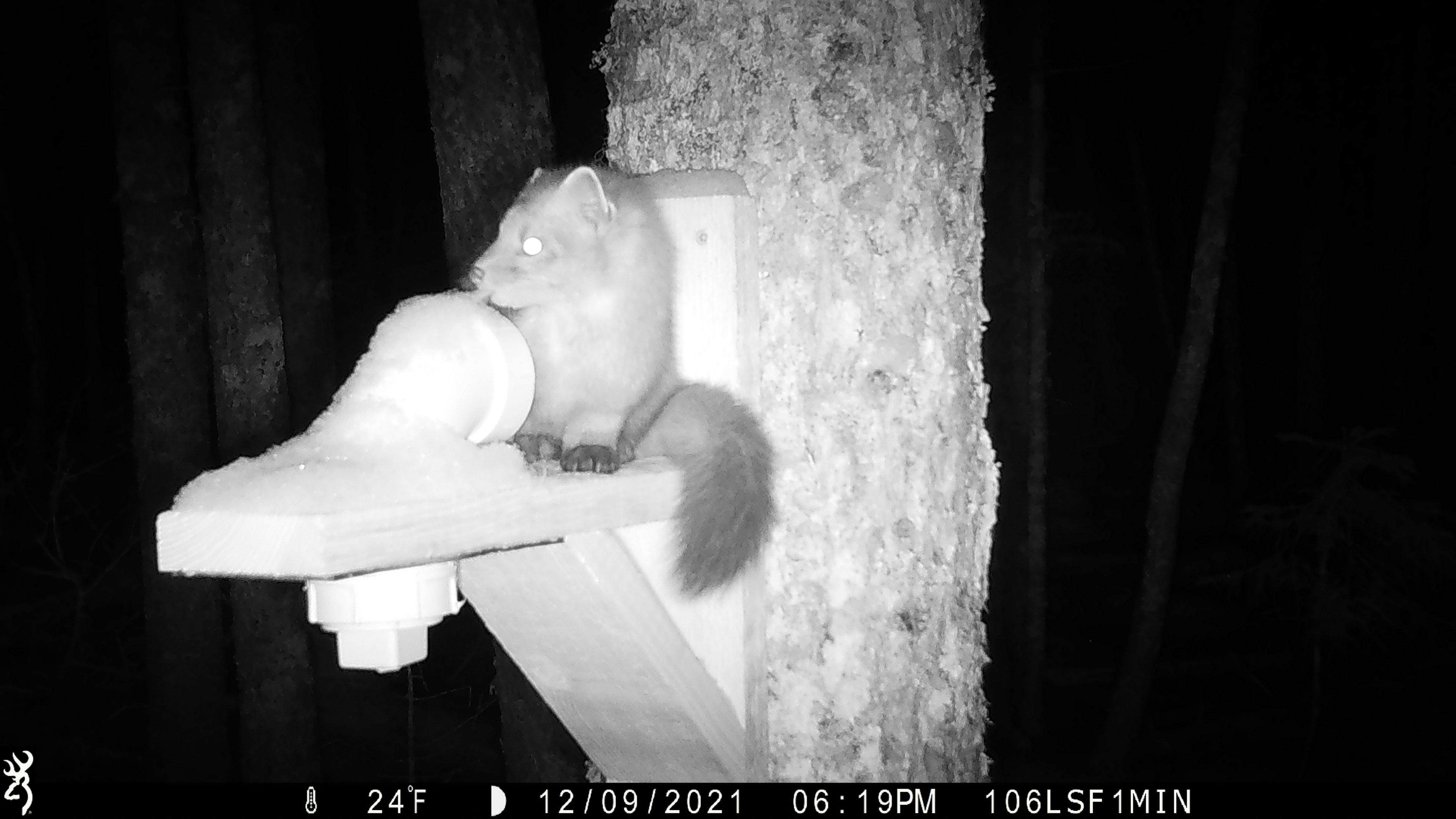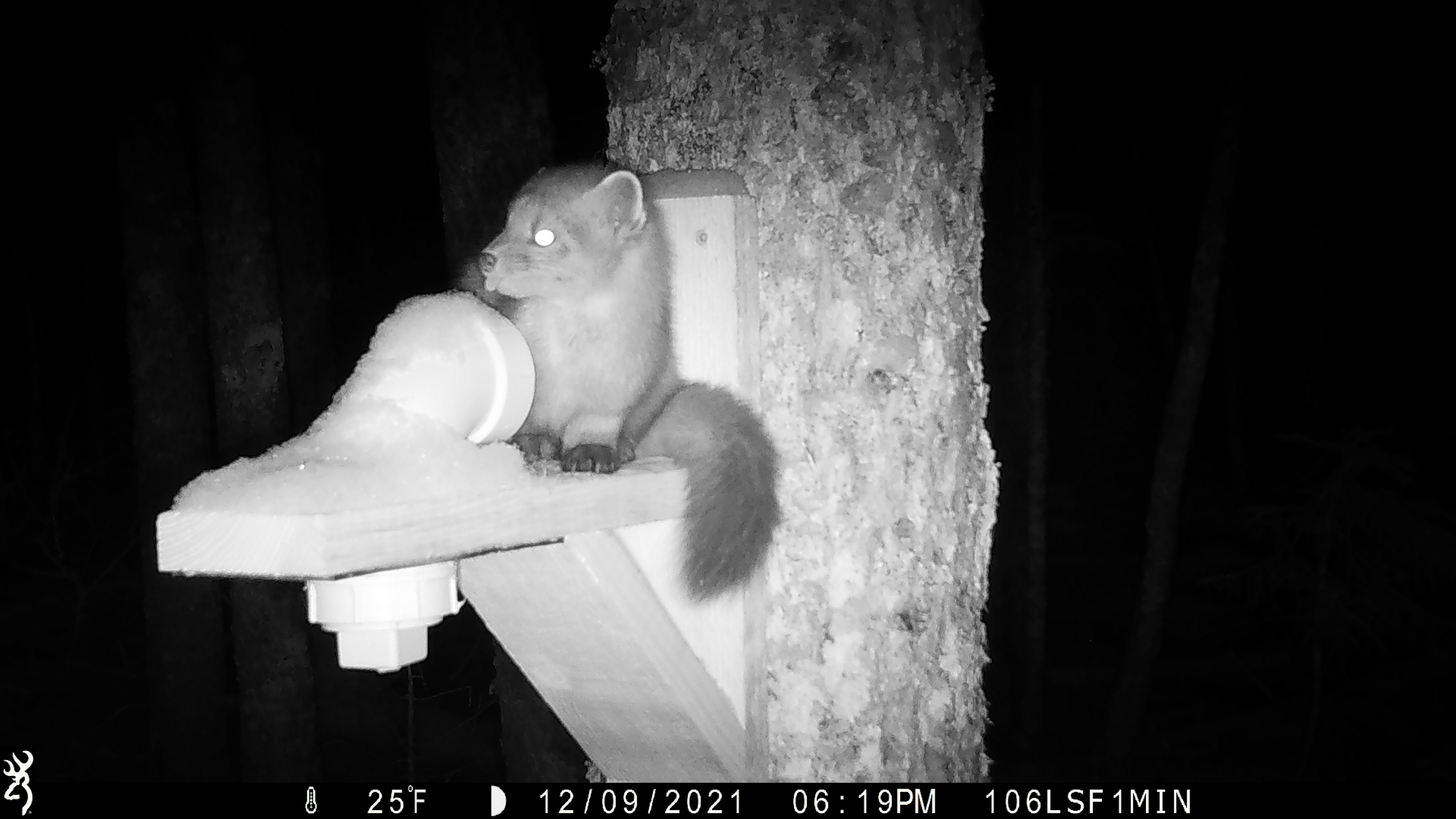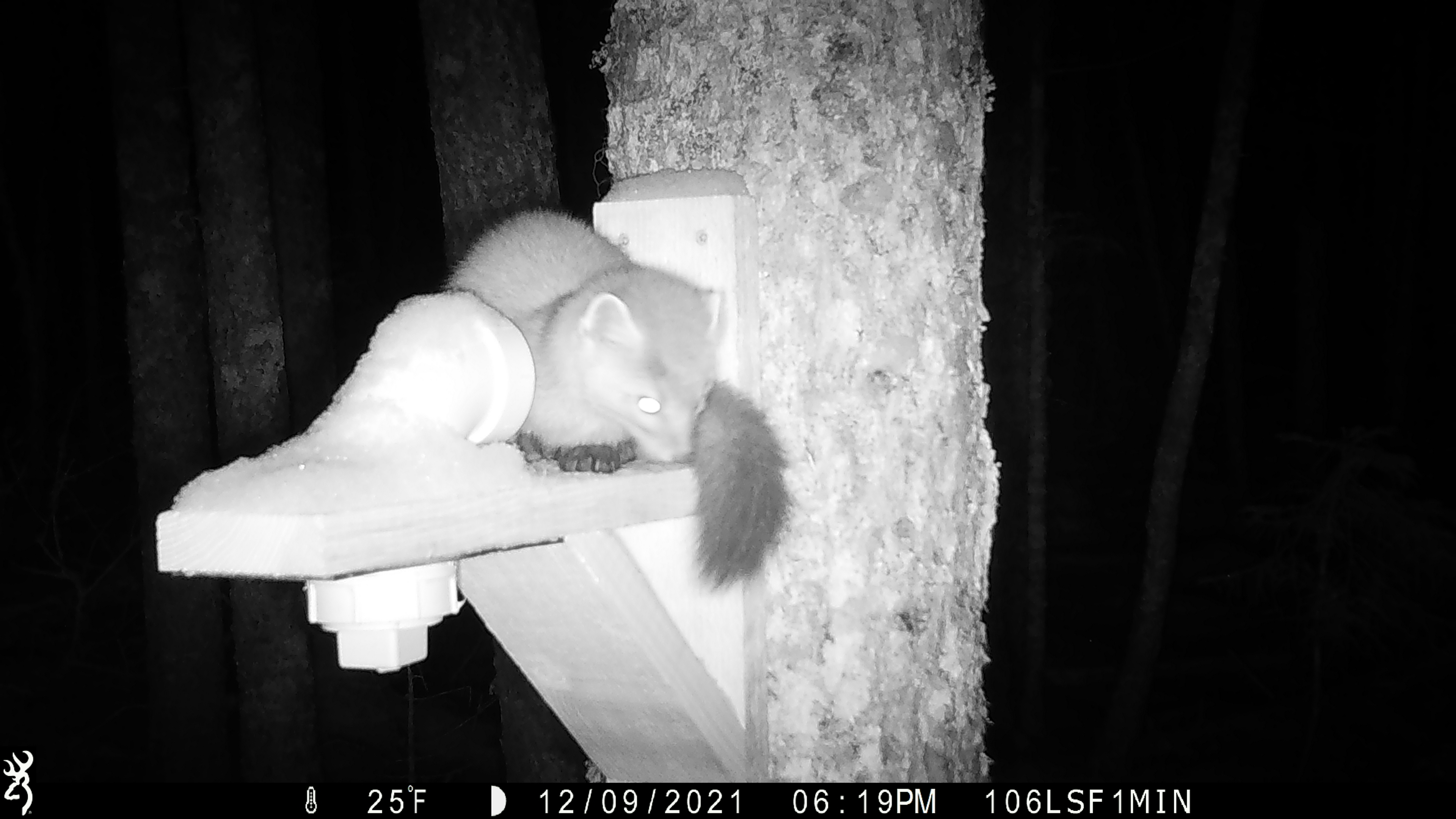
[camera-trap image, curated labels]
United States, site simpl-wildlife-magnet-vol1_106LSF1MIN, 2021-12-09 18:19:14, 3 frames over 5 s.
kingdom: Animalia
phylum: Chordata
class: Mammalia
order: Carnivora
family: Mustelidae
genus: Martes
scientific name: Martes americana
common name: american marten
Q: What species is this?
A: American marten (Martes americana).